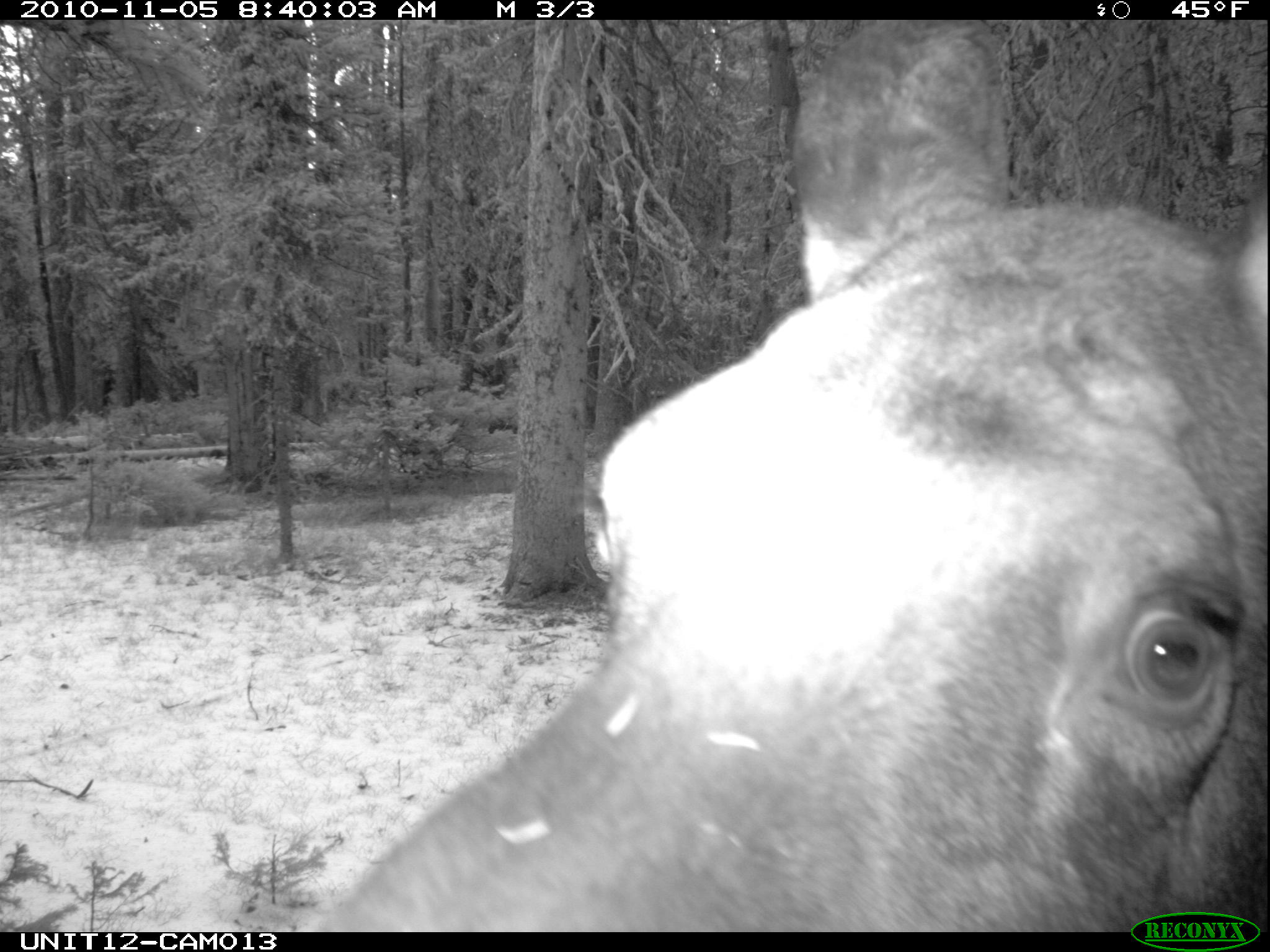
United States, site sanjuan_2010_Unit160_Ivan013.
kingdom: Animalia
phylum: Chordata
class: Mammalia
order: Artiodactyla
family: Cervidae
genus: Alces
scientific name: Alces alces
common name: moose